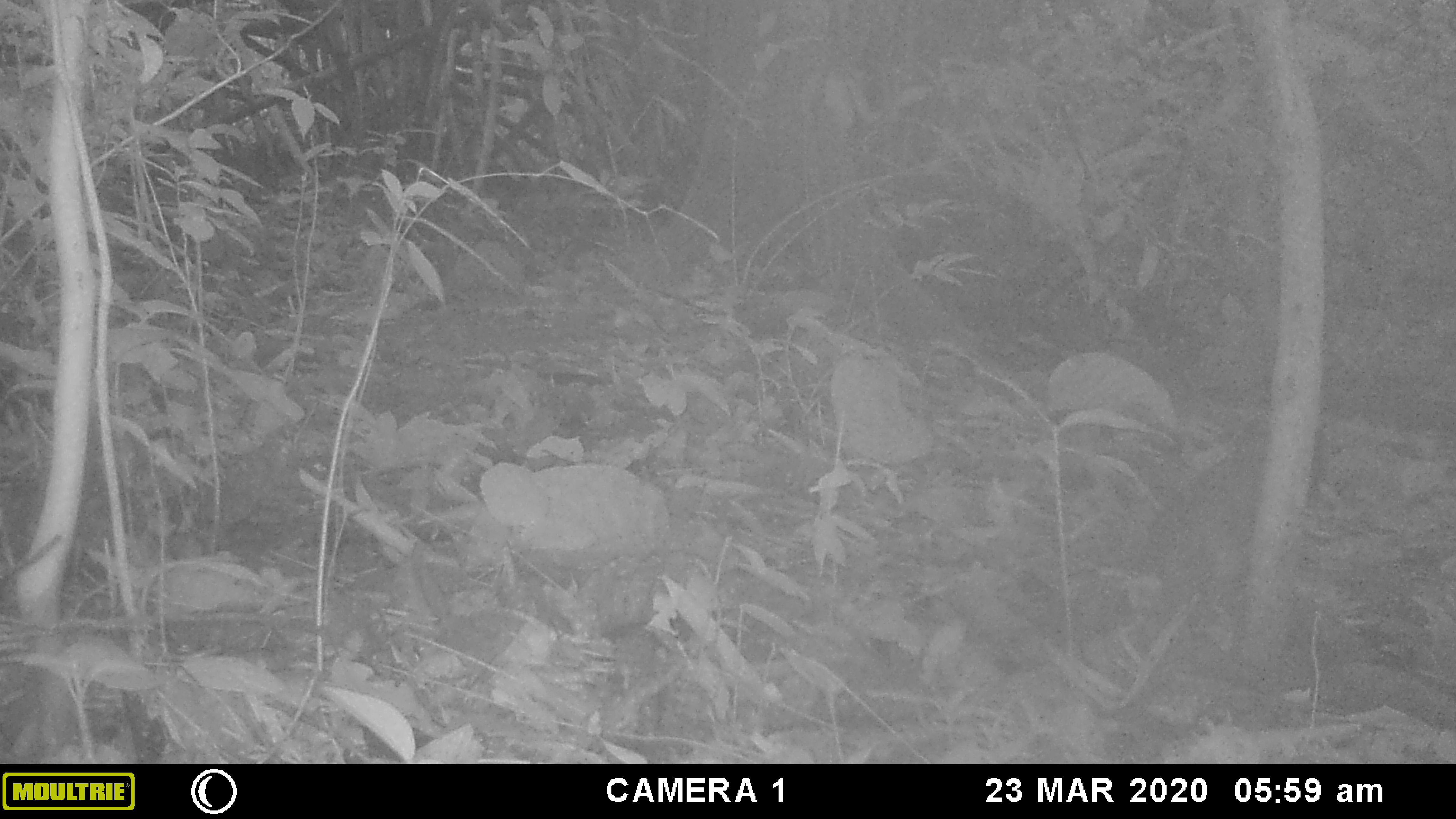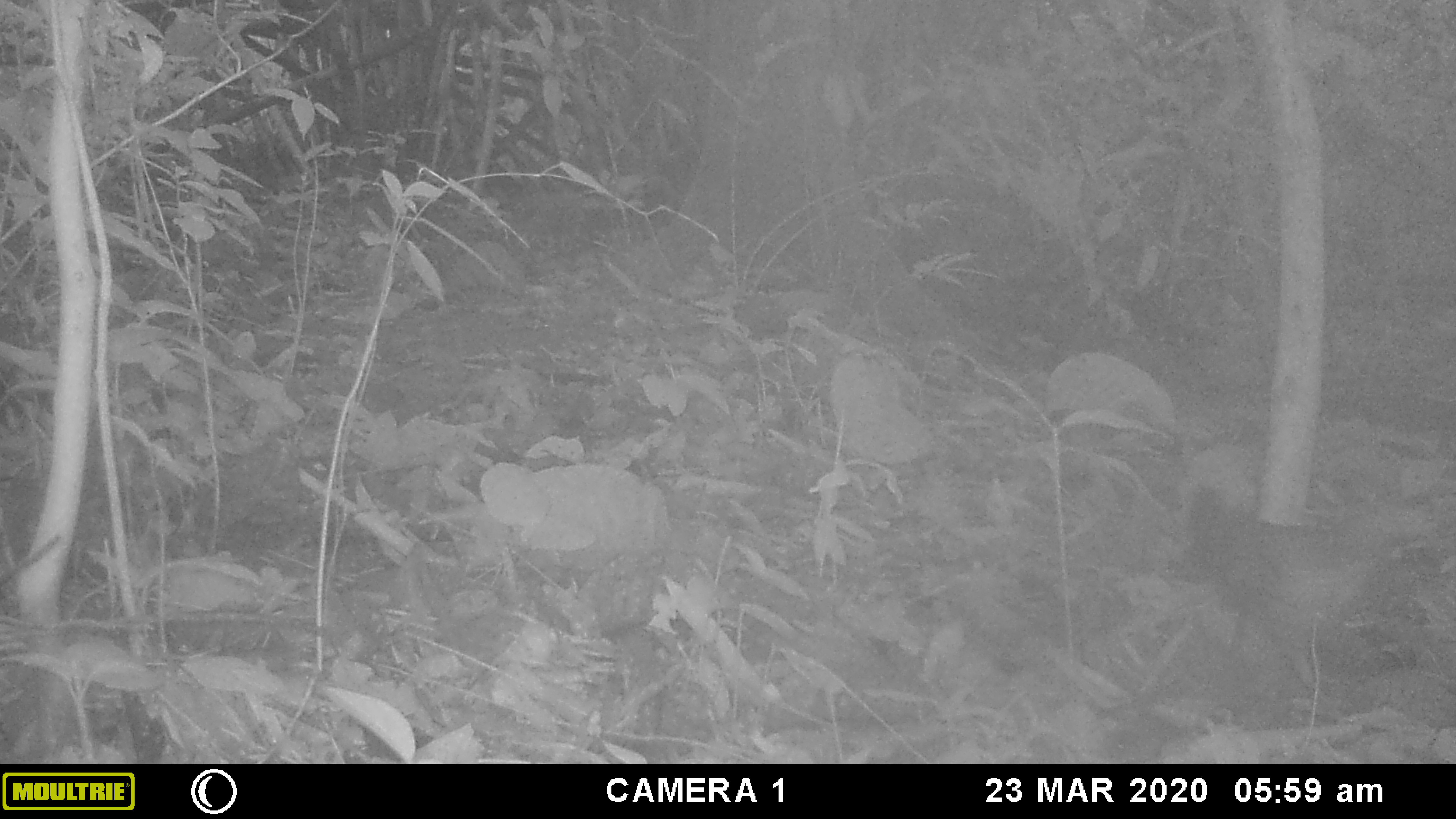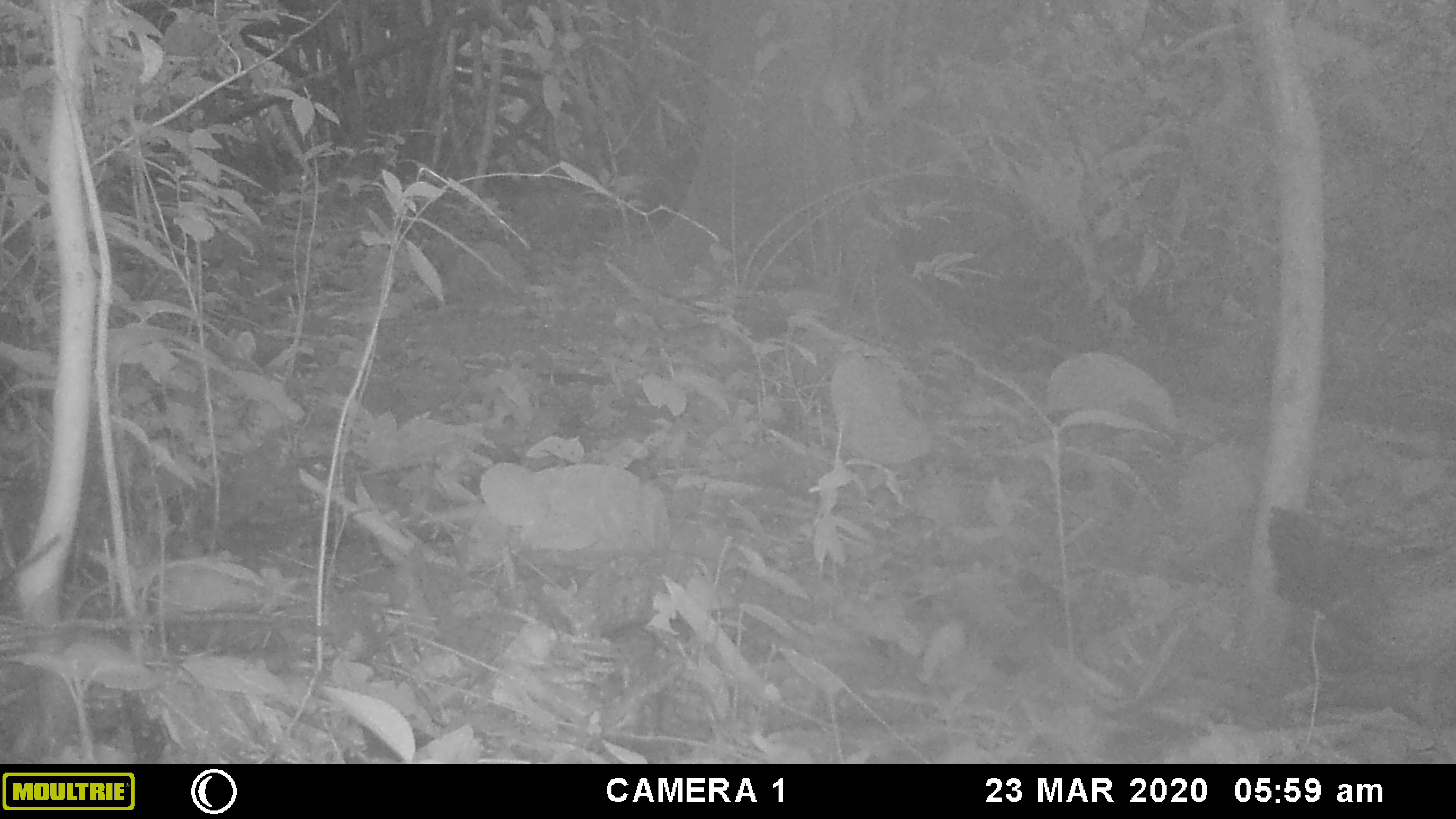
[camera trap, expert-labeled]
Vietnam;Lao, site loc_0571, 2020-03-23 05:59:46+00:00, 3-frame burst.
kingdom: Animalia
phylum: Chordata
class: Aves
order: Galliformes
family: Phasianidae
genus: Gallus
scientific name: Gallus gallus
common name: red junglefowl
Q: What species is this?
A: Red junglefowl (Gallus gallus).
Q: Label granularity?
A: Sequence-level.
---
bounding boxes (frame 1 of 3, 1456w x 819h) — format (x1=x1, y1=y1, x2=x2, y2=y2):
red junglefowl: (x1=1135, y1=408, x2=1328, y2=607)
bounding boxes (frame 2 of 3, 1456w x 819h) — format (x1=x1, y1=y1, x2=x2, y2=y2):
red junglefowl: (x1=1184, y1=482, x2=1434, y2=692)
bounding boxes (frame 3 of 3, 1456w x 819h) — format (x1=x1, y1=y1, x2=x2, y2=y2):
red junglefowl: (x1=1267, y1=504, x2=1456, y2=726)